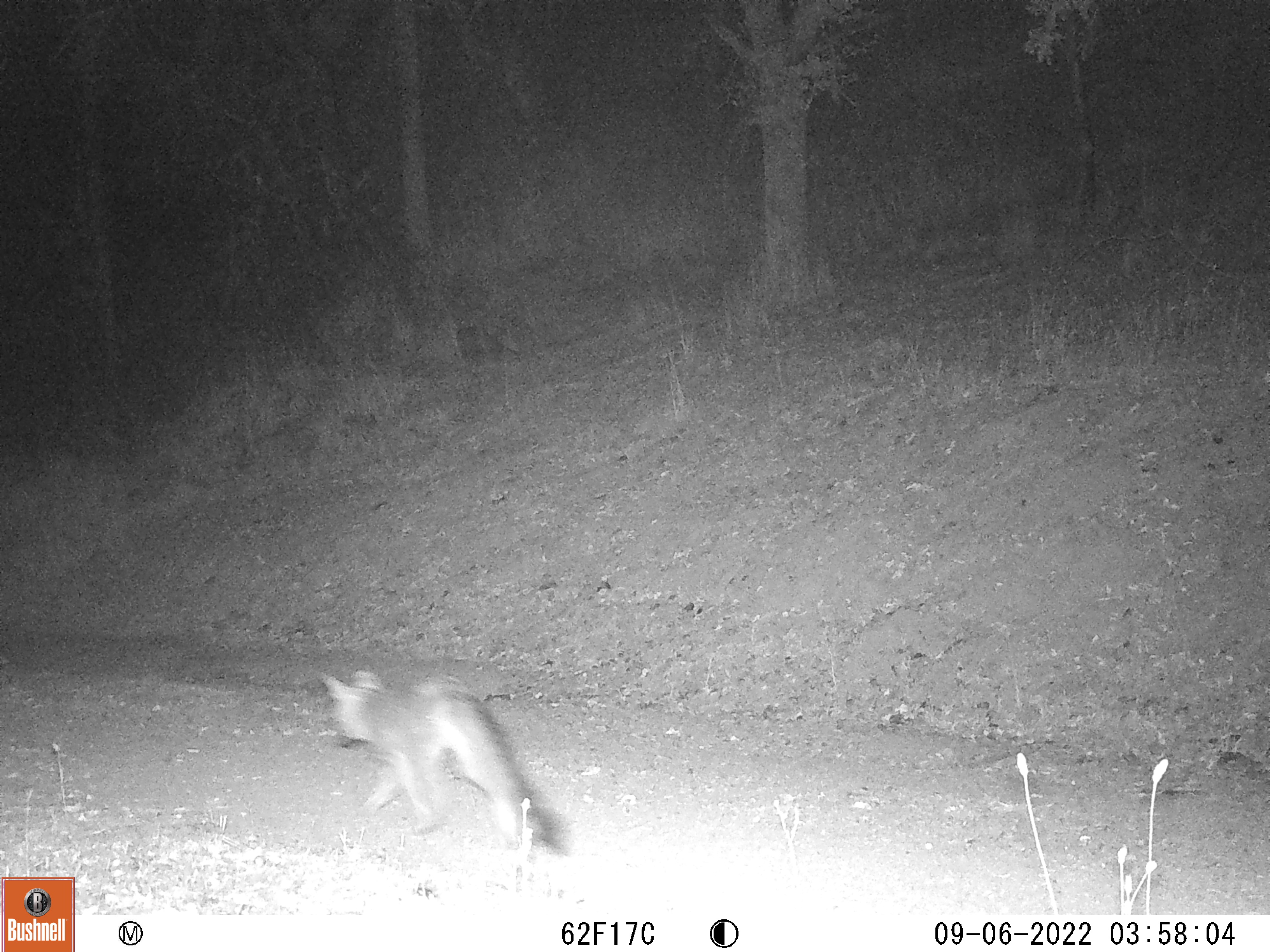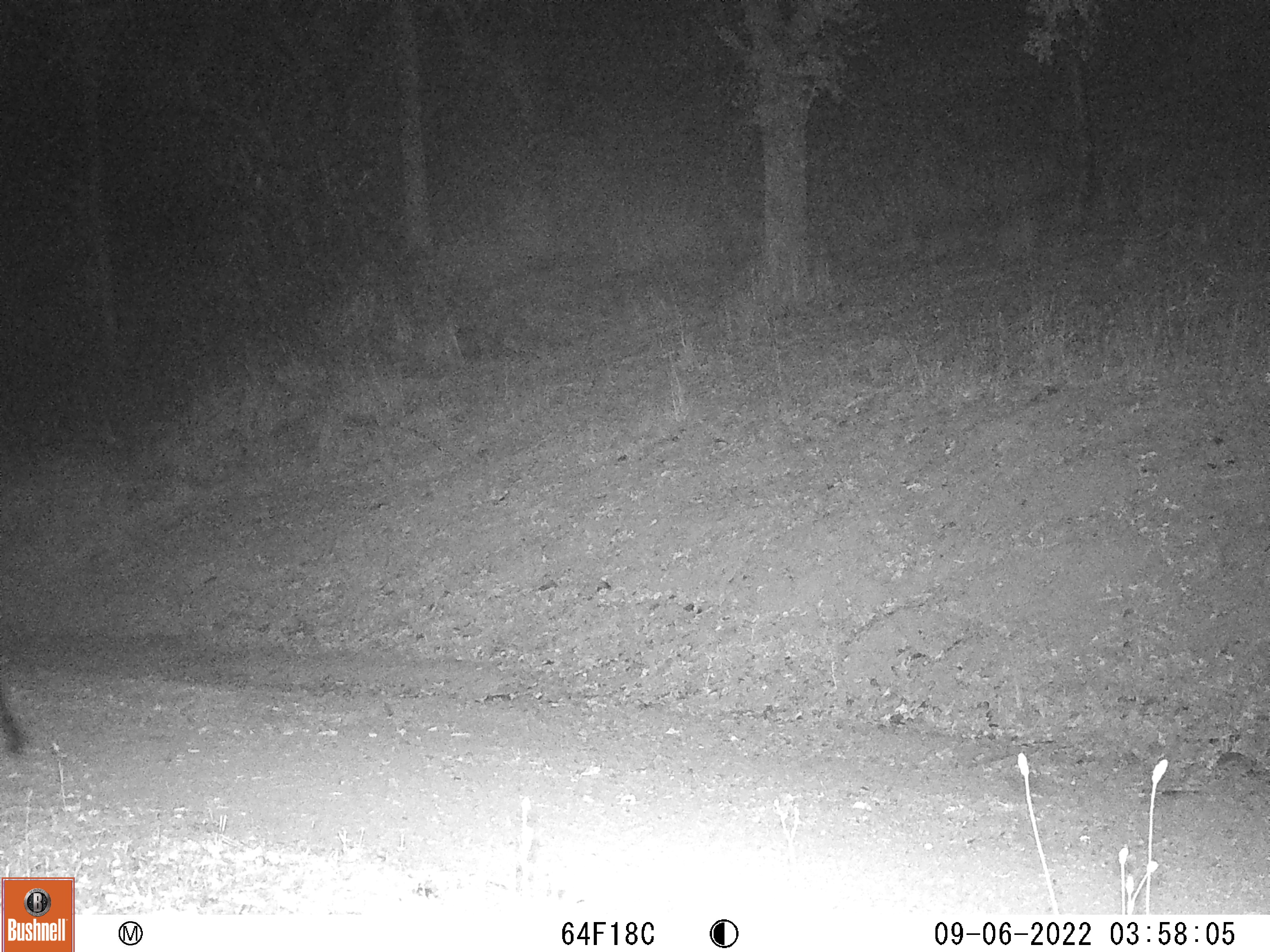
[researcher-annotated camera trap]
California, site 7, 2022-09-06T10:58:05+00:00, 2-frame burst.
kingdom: Animalia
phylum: Chordata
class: Mammalia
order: Carnivora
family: Canidae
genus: Urocyon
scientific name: Urocyon cinereoargenteus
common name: gray fox